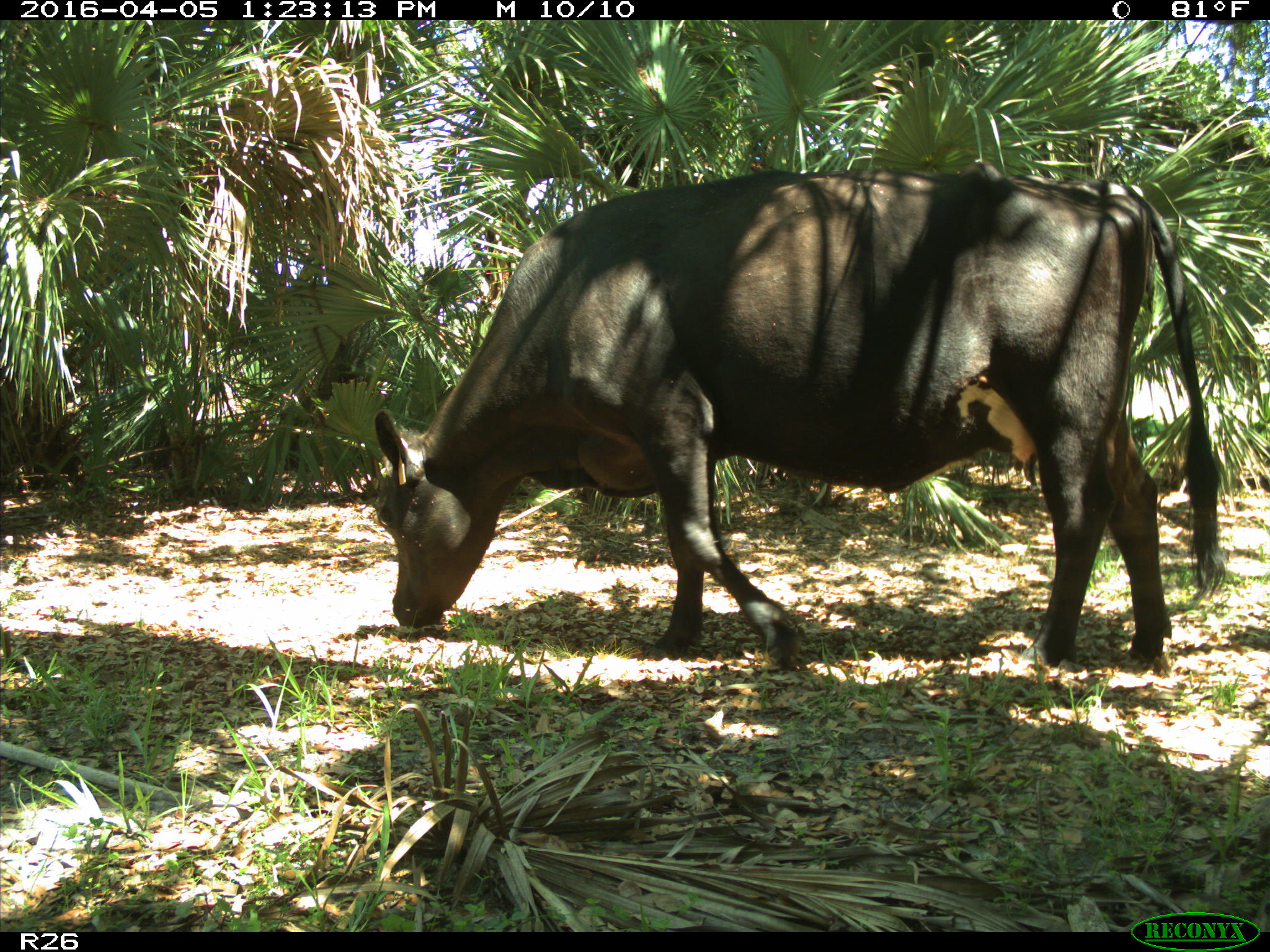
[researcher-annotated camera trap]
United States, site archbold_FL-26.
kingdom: Animalia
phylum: Chordata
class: Mammalia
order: Artiodactyla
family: Bovidae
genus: Bos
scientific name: Bos taurus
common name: domestic cow